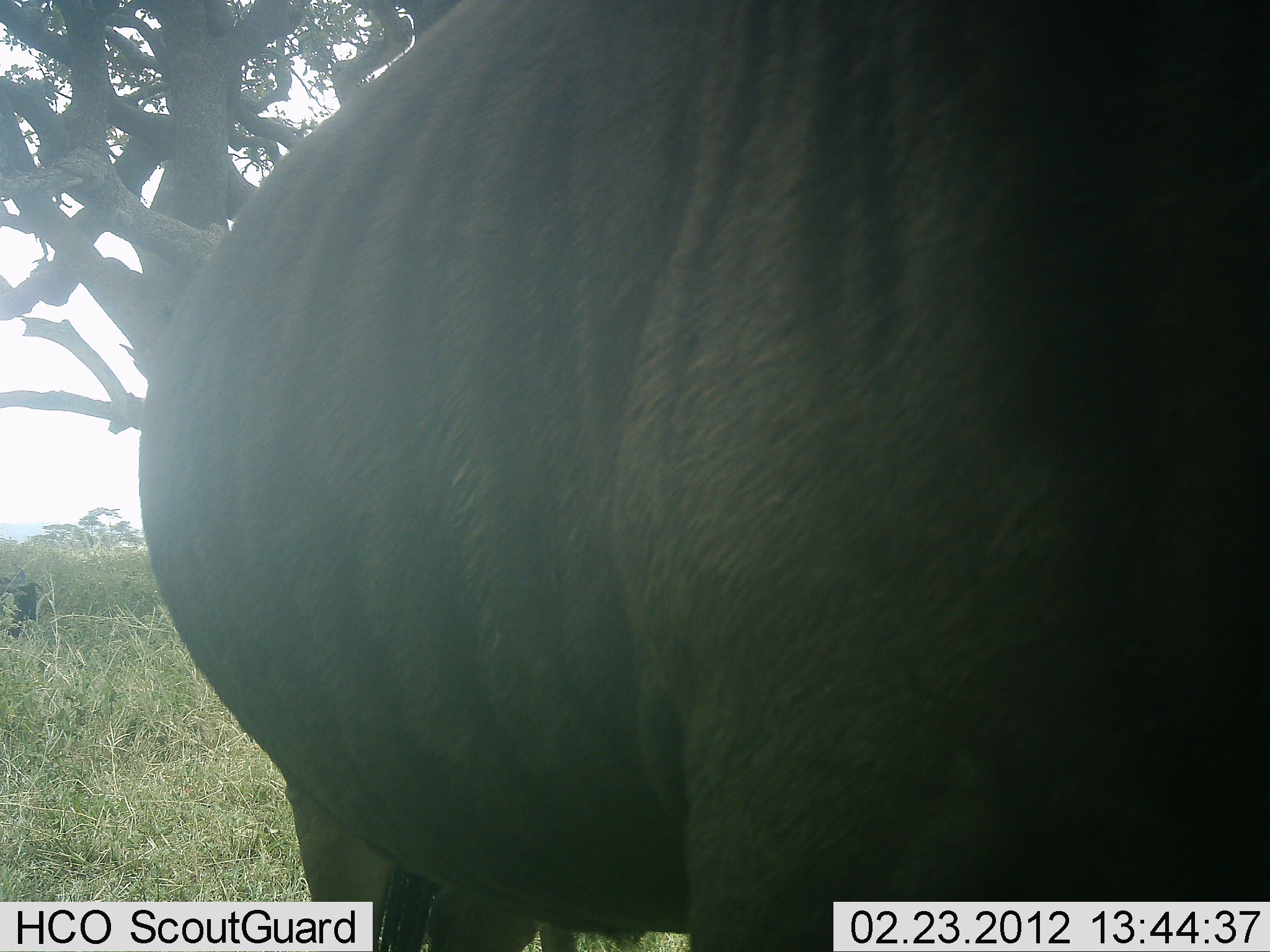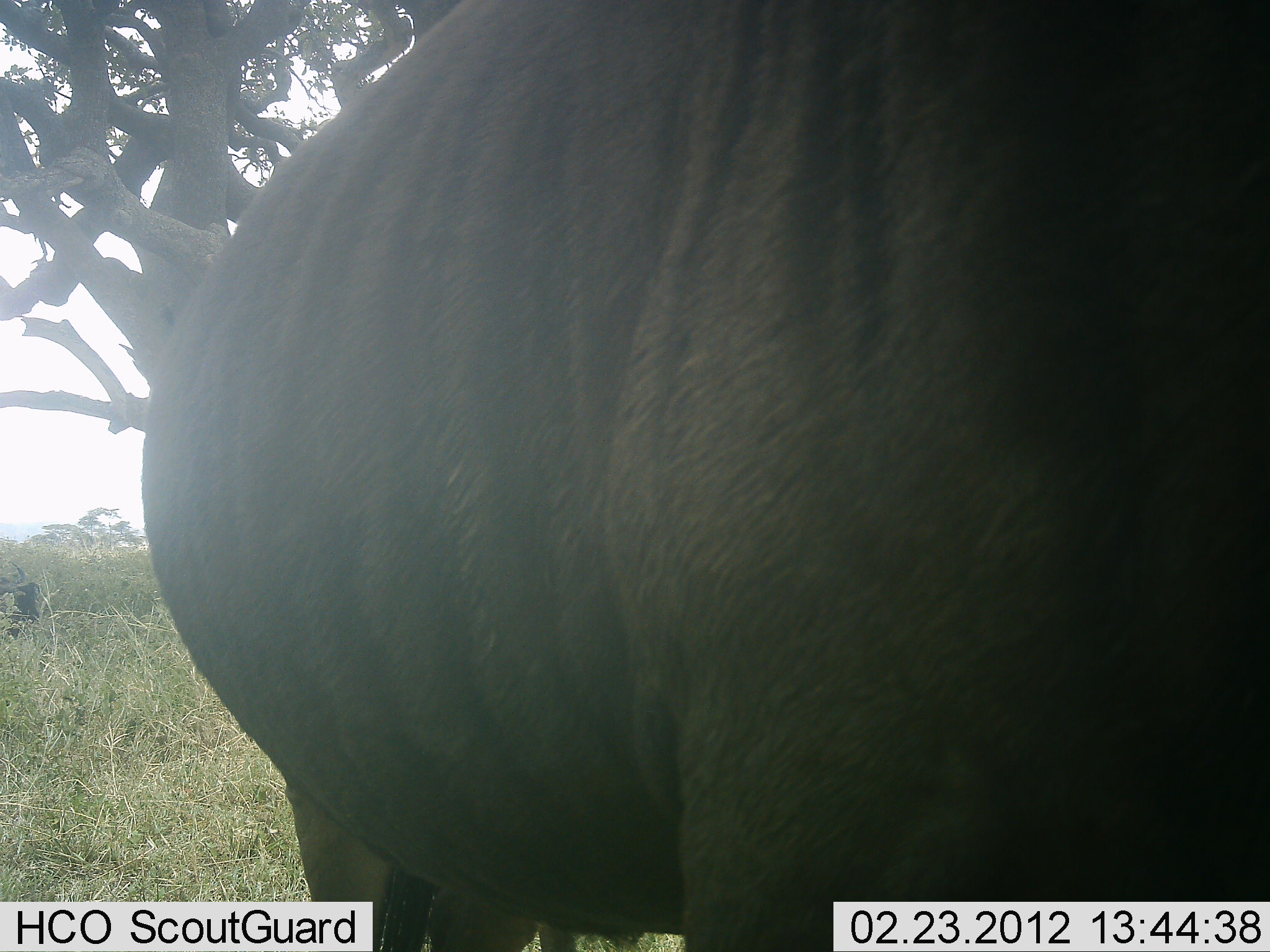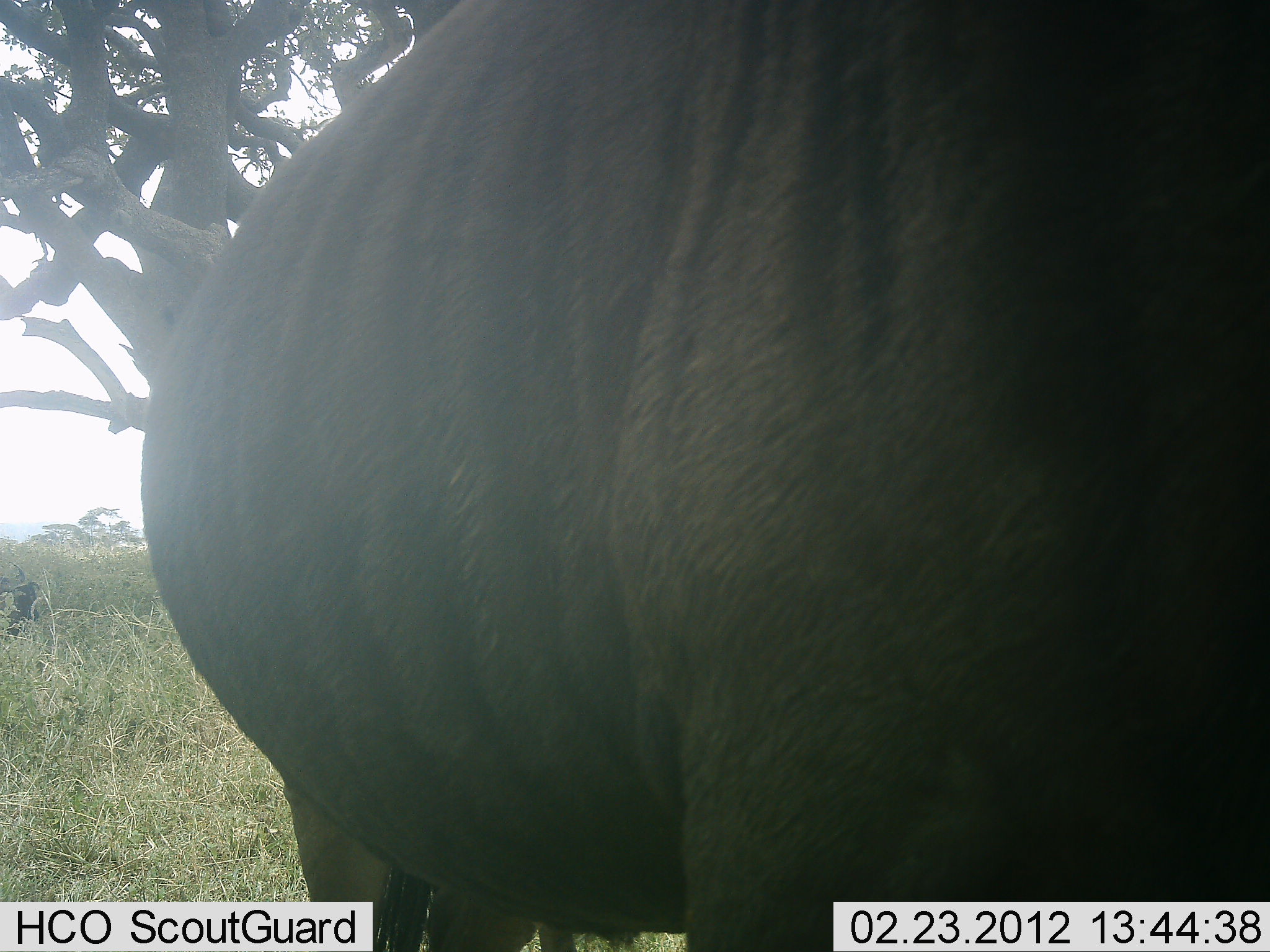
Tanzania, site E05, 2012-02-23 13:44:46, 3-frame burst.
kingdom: Animalia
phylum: Chordata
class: Mammalia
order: Artiodactyla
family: Bovidae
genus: Connochaetes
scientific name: Connochaetes taurinus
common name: blue wildebeest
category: wildebeest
Wildebeest (blue wildebeest) (Connochaetes taurinus), count 1. Behavior (volunteer vote fractions): standing 85%, resting 5%, moving 5%, interacting 0%. Young present (vote fraction): 0%. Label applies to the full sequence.